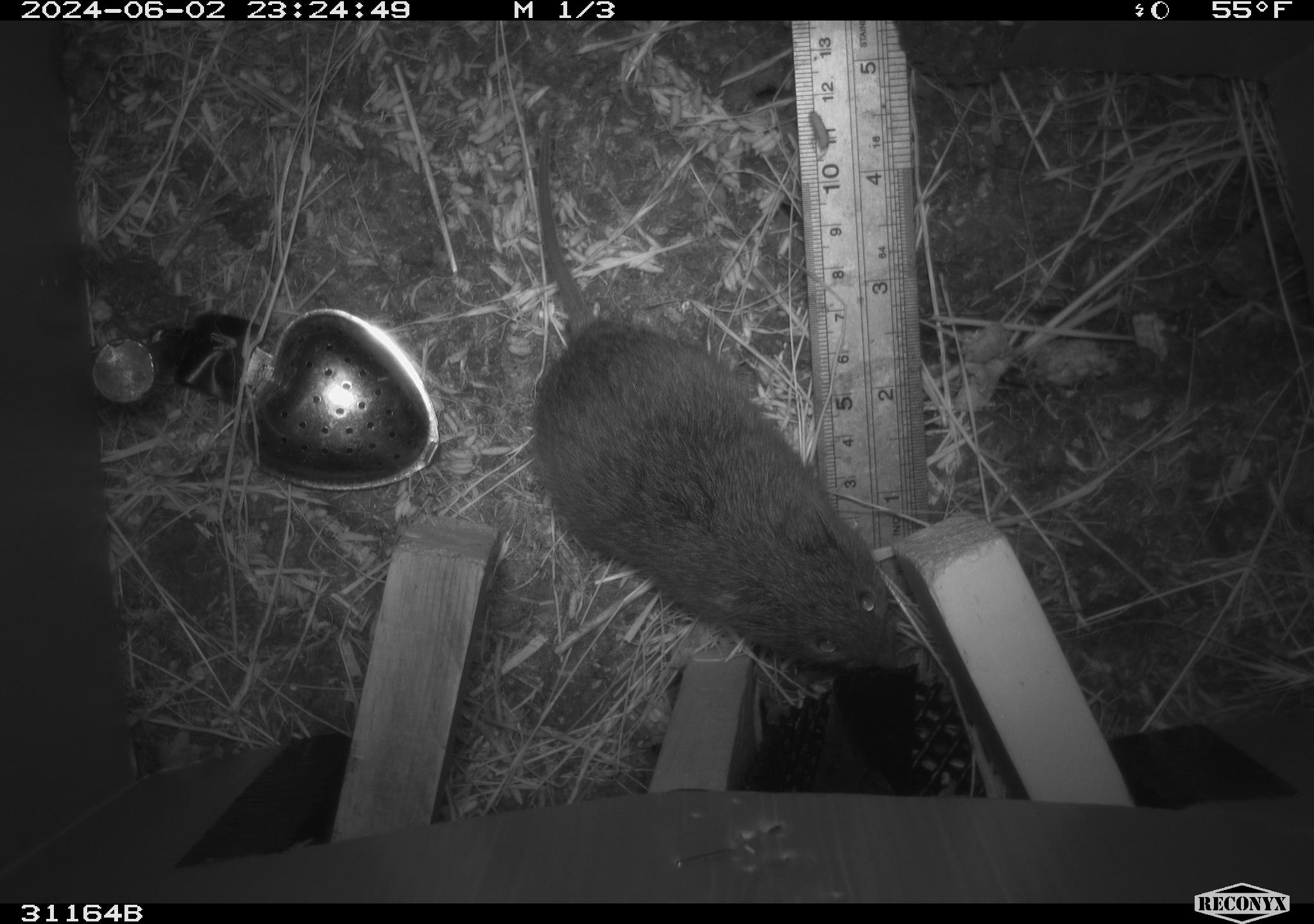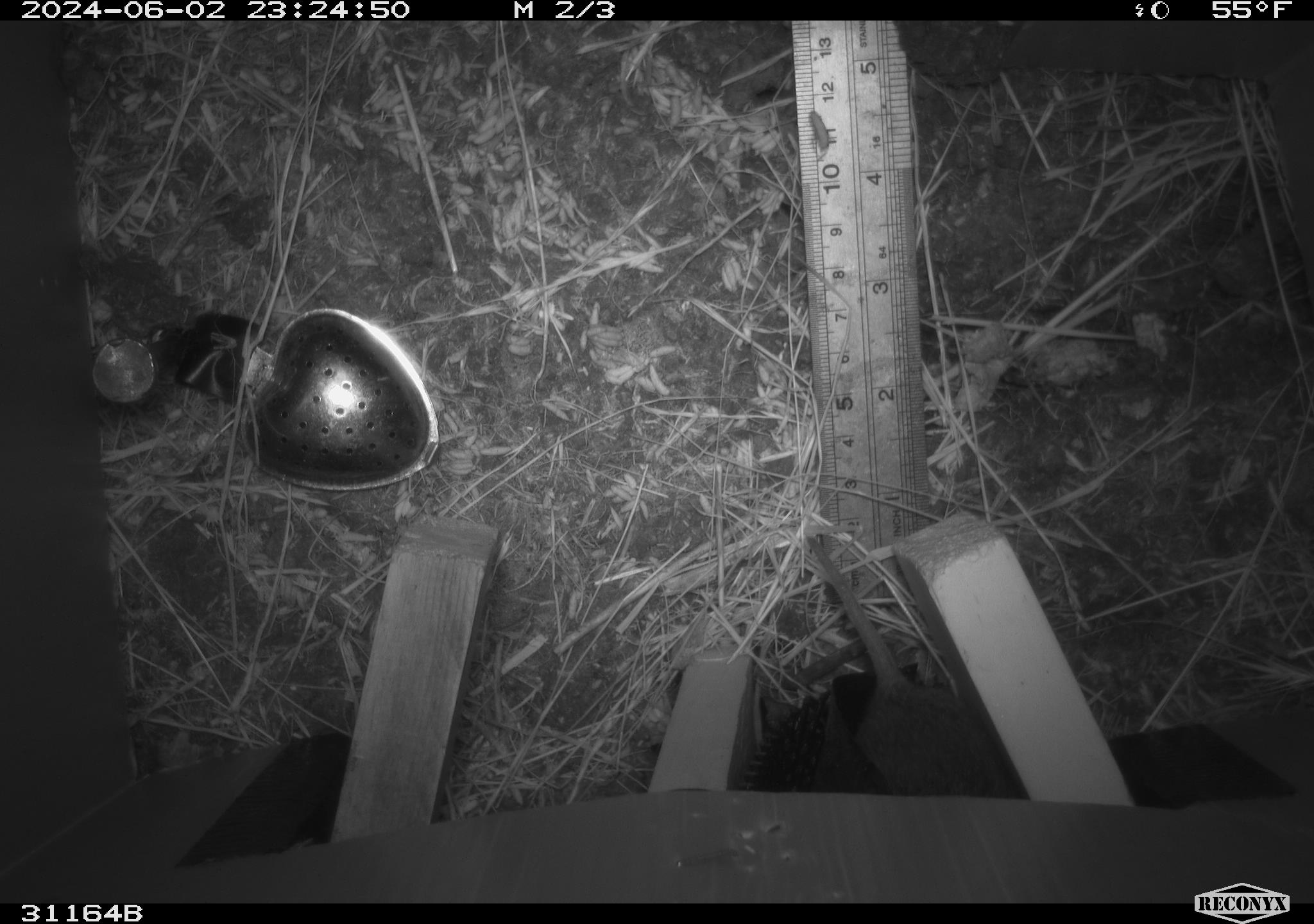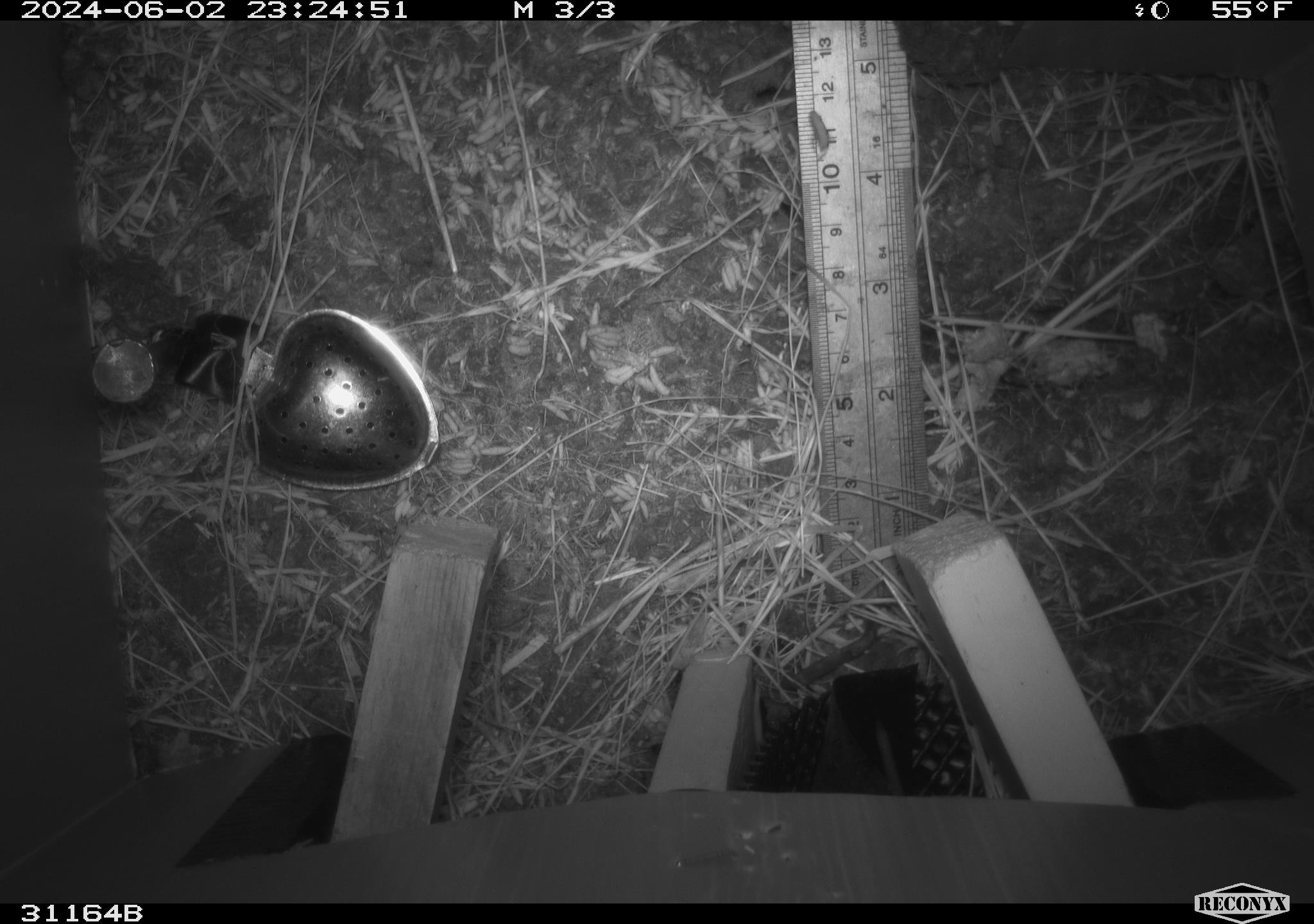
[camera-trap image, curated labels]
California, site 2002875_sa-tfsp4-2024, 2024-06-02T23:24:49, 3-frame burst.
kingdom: Animalia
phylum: Chordata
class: Mammalia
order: Rodentia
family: Cricetidae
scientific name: Arvicolinae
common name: voles, lemmings, and muskrats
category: arvicolinae subfamily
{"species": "arvicolinae subfamily (voles, lemmings, and muskrats) (Arvicolinae)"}